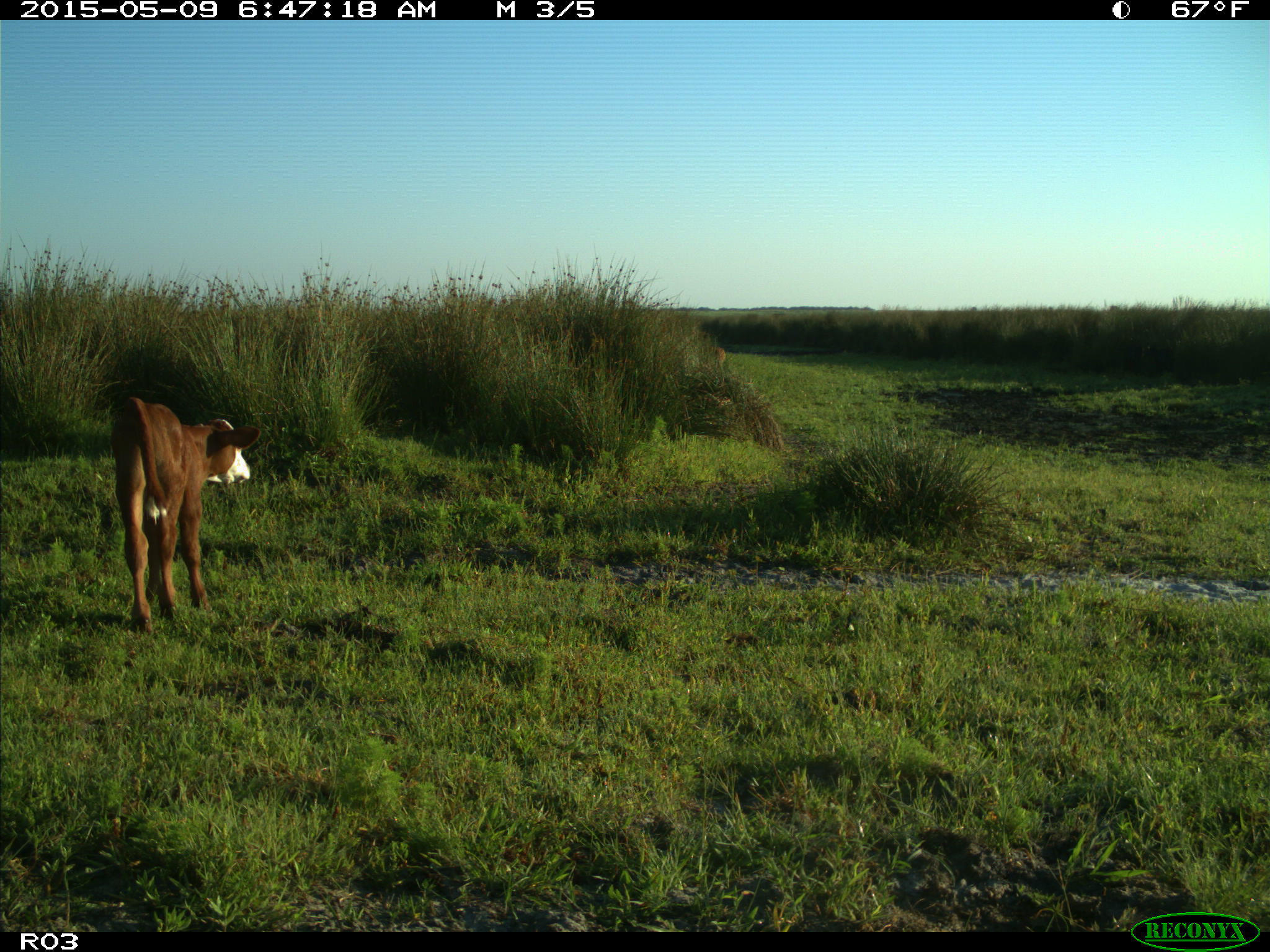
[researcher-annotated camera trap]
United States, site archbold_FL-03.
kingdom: Animalia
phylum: Chordata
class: Mammalia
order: Artiodactyla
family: Bovidae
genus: Bos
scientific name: Bos taurus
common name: domestic cow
Bos taurus (domestic cow).